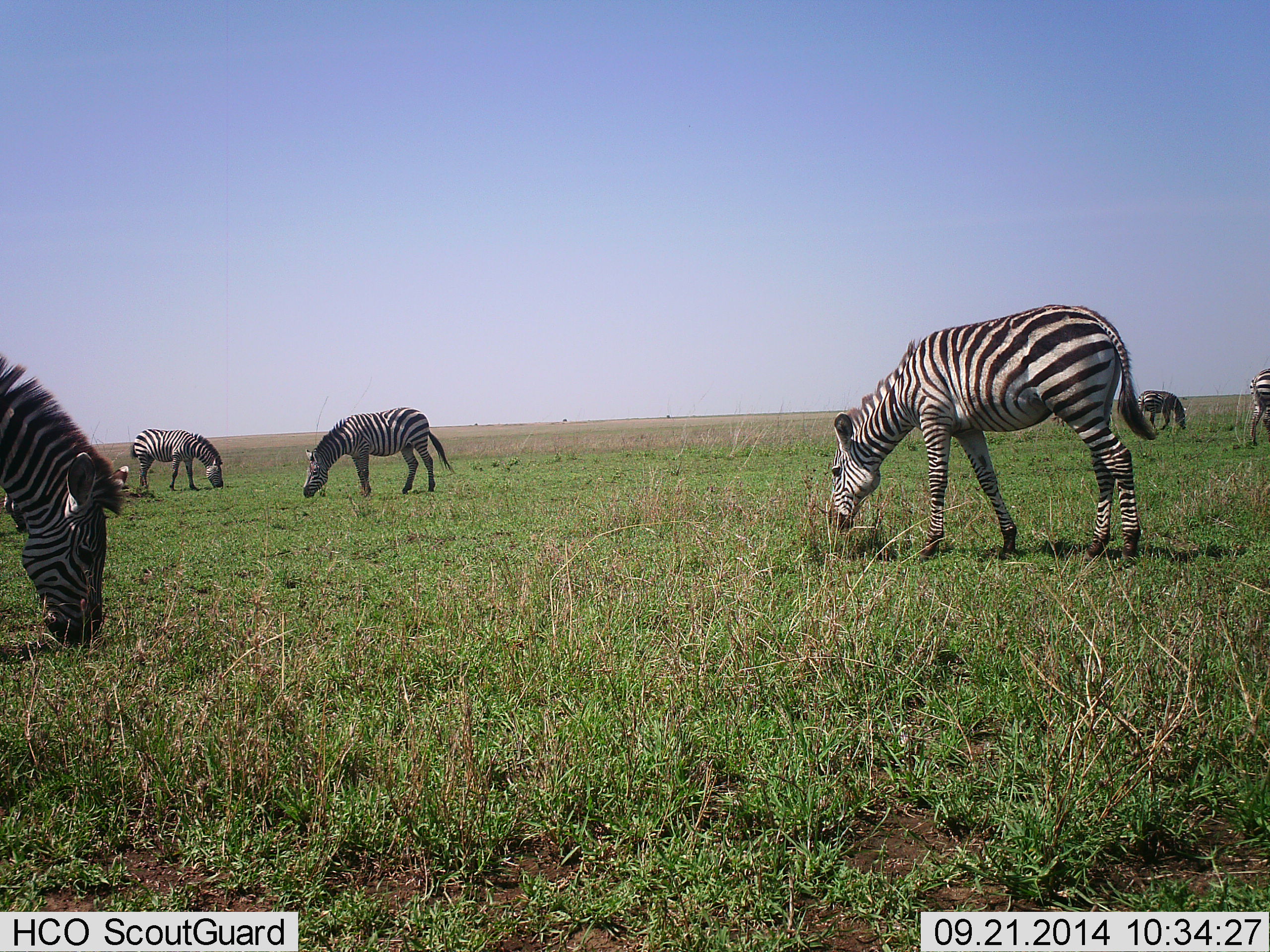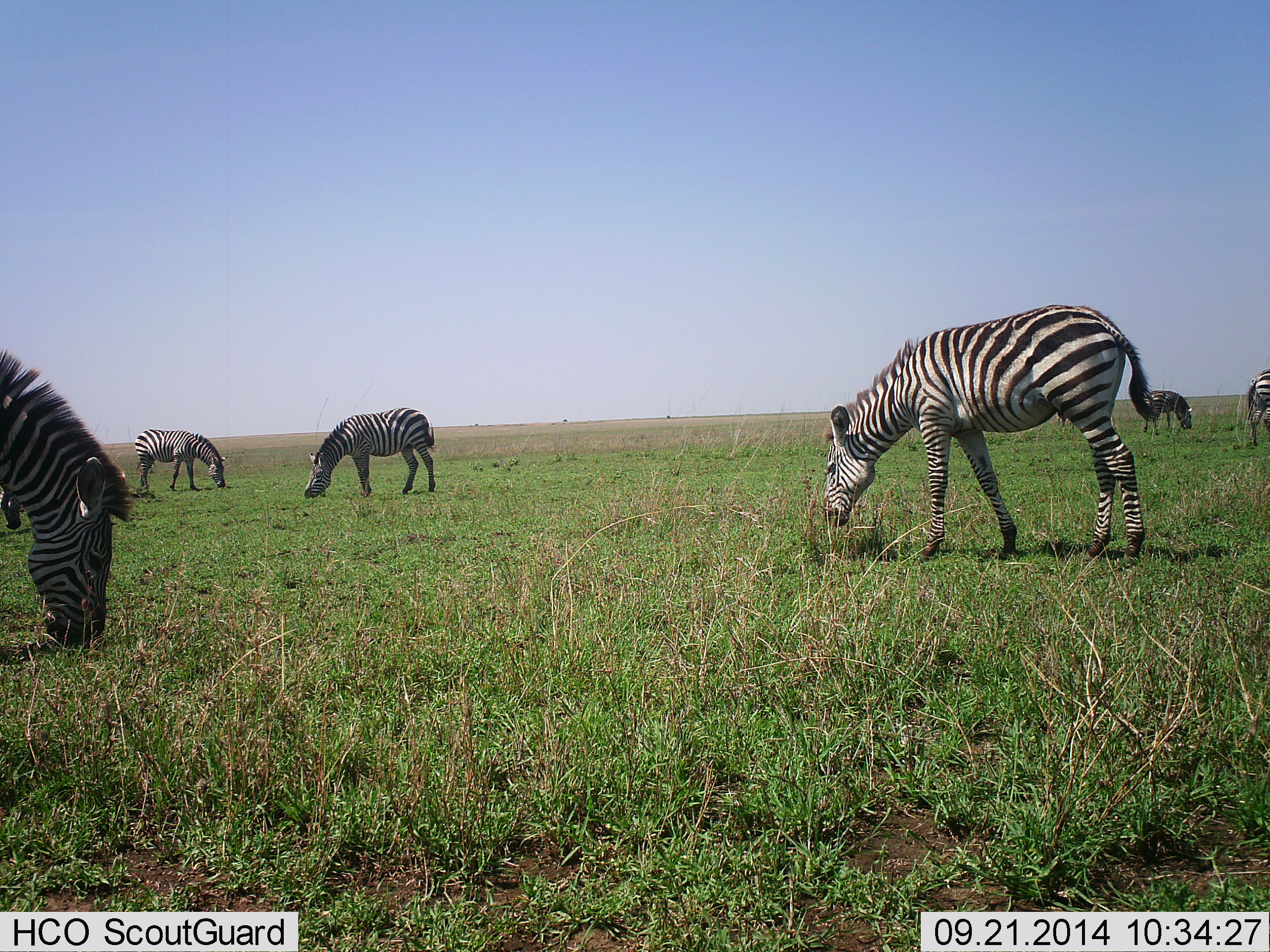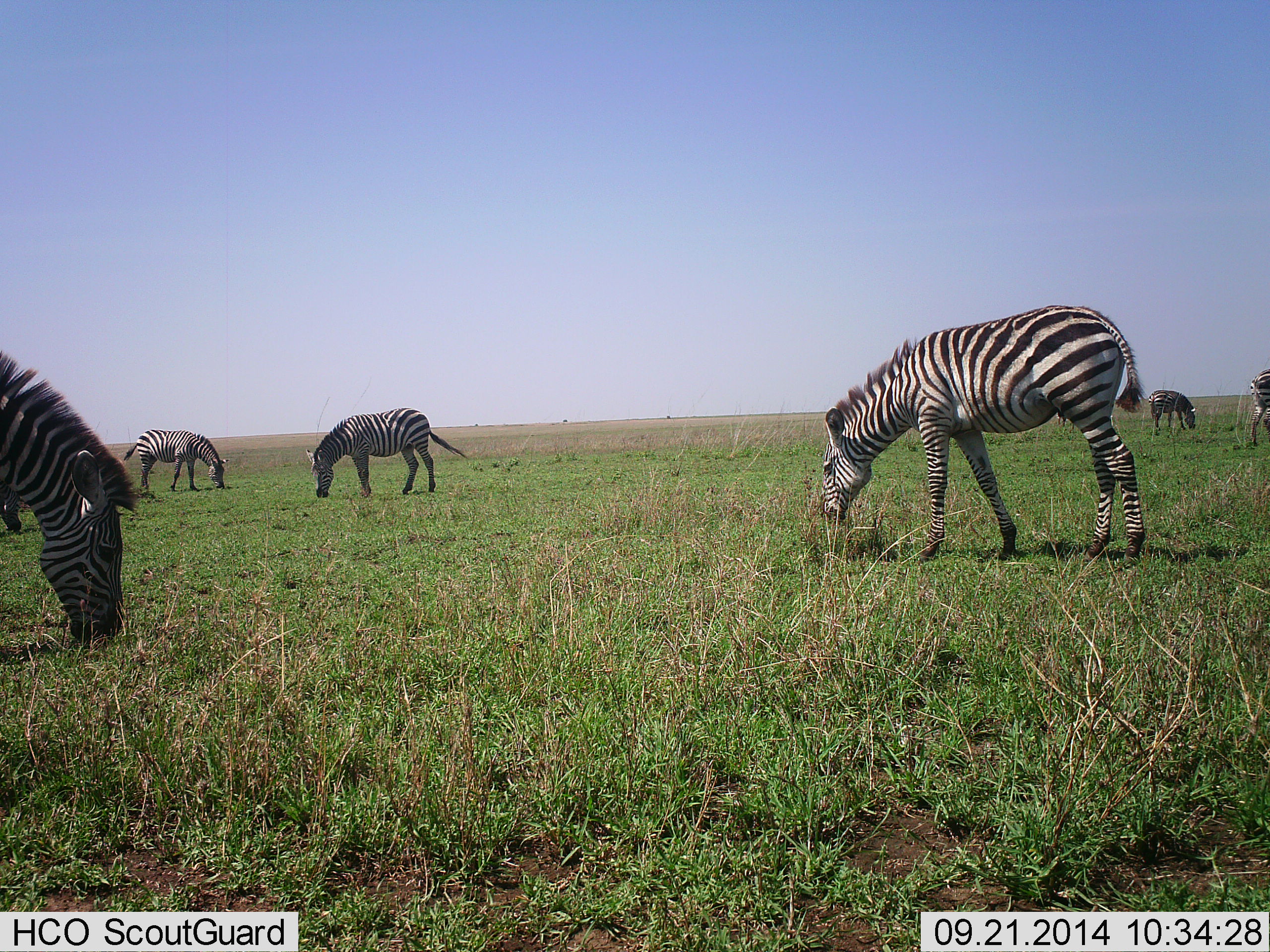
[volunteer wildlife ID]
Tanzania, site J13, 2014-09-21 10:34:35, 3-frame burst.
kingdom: Animalia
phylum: Chordata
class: Mammalia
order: Perissodactyla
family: Equidae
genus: Equus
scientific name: Equus quagga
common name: plains zebra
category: zebra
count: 7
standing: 10%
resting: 0%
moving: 0%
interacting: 0%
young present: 0%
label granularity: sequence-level